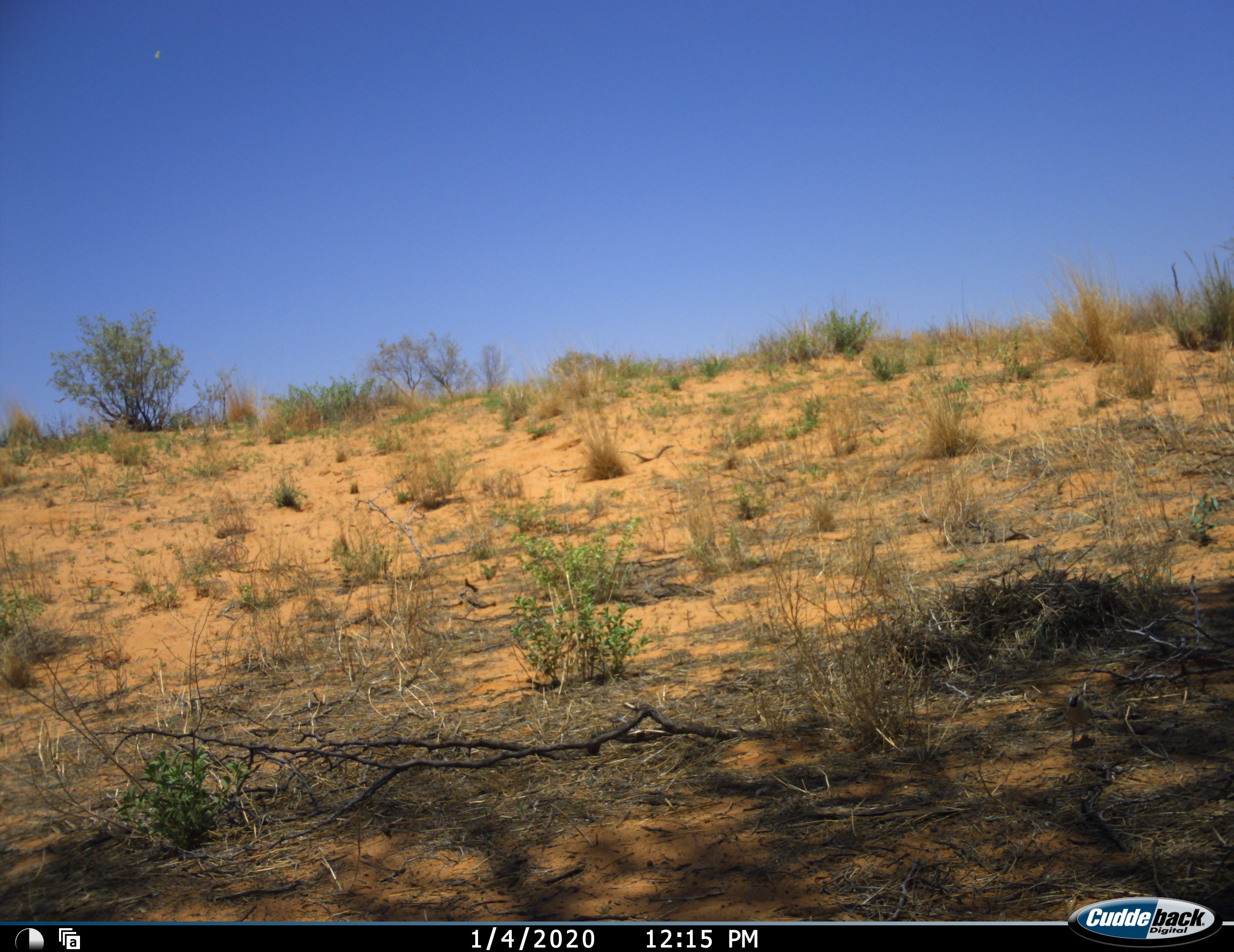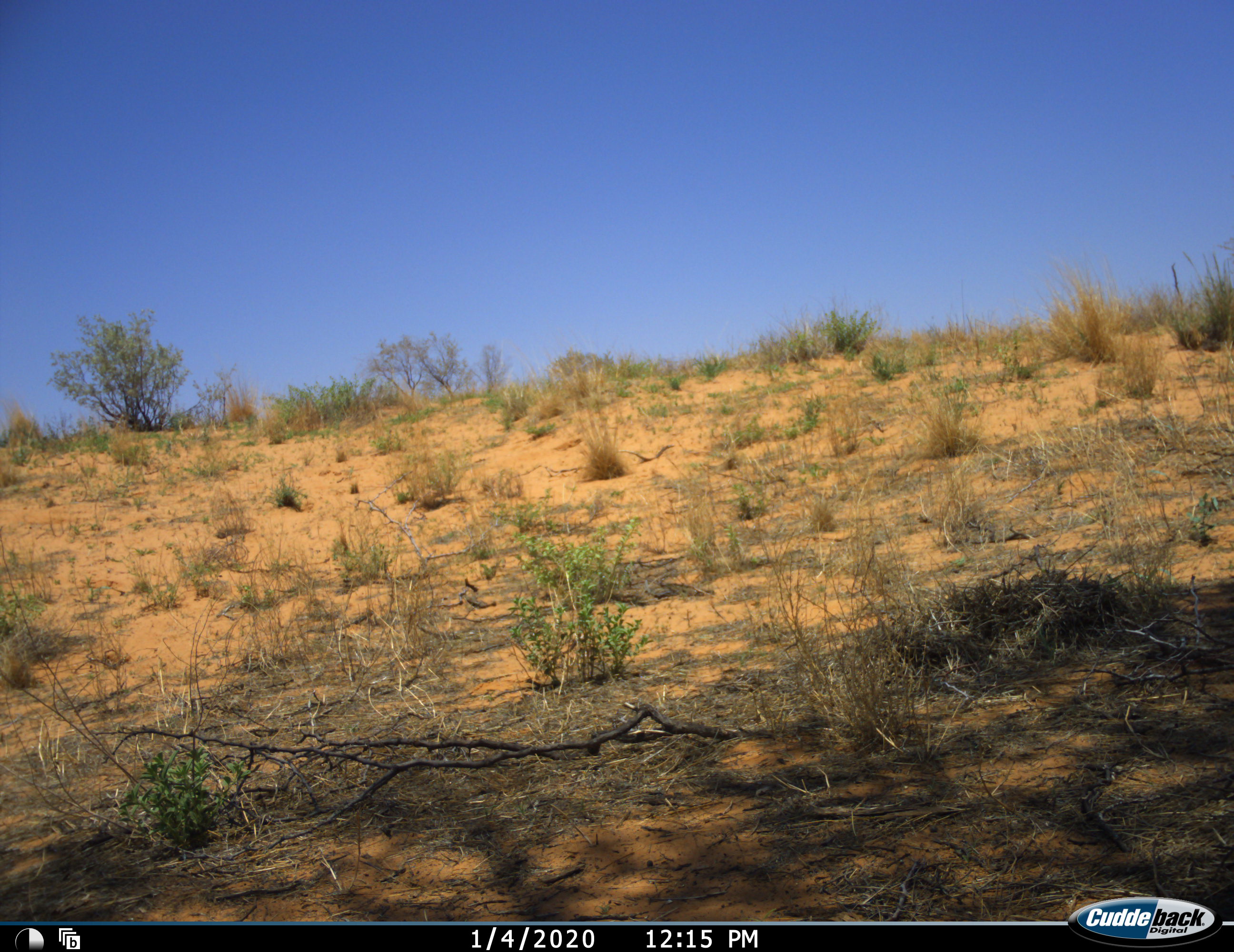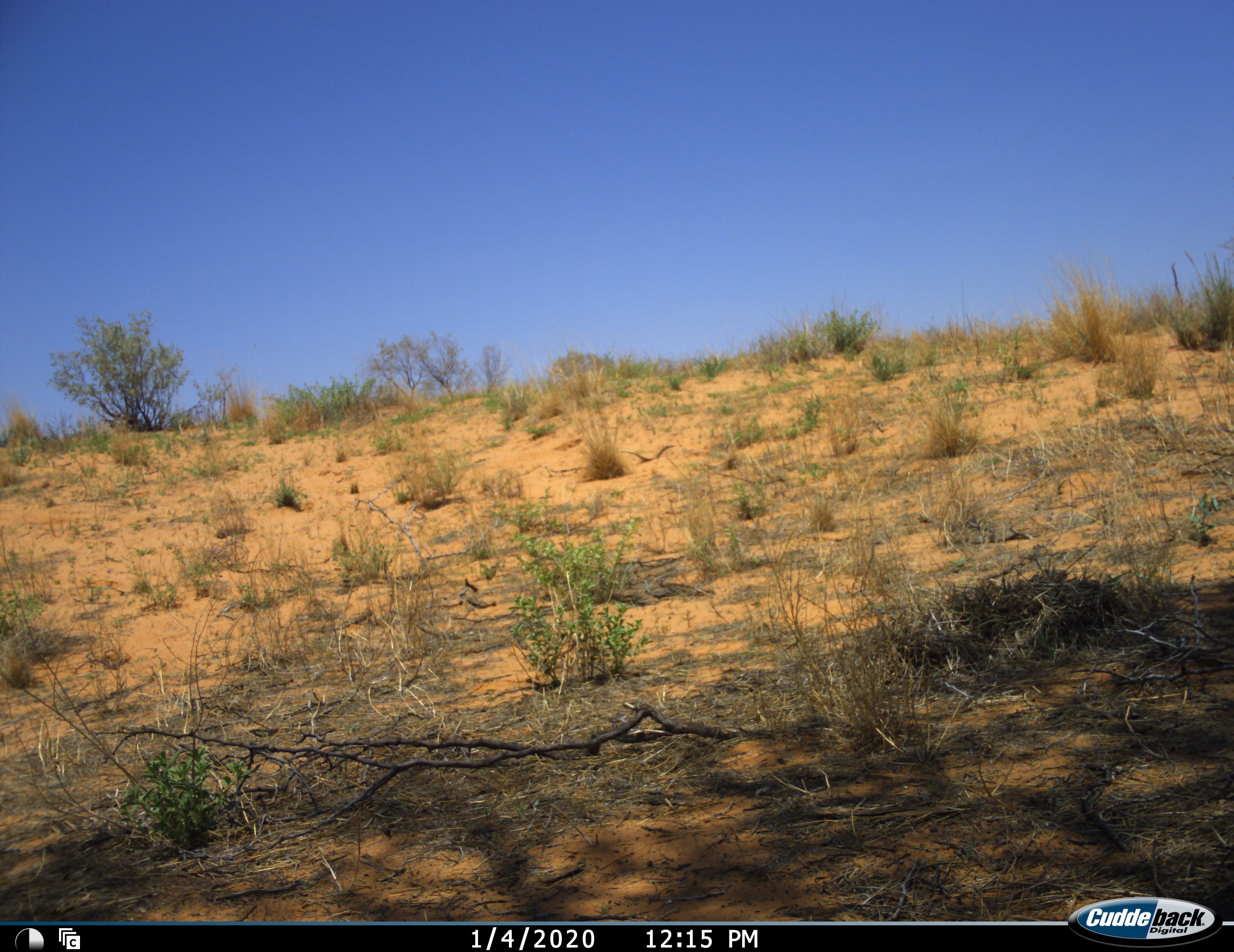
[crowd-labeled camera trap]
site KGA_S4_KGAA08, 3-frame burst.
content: unidentified animal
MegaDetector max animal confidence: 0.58